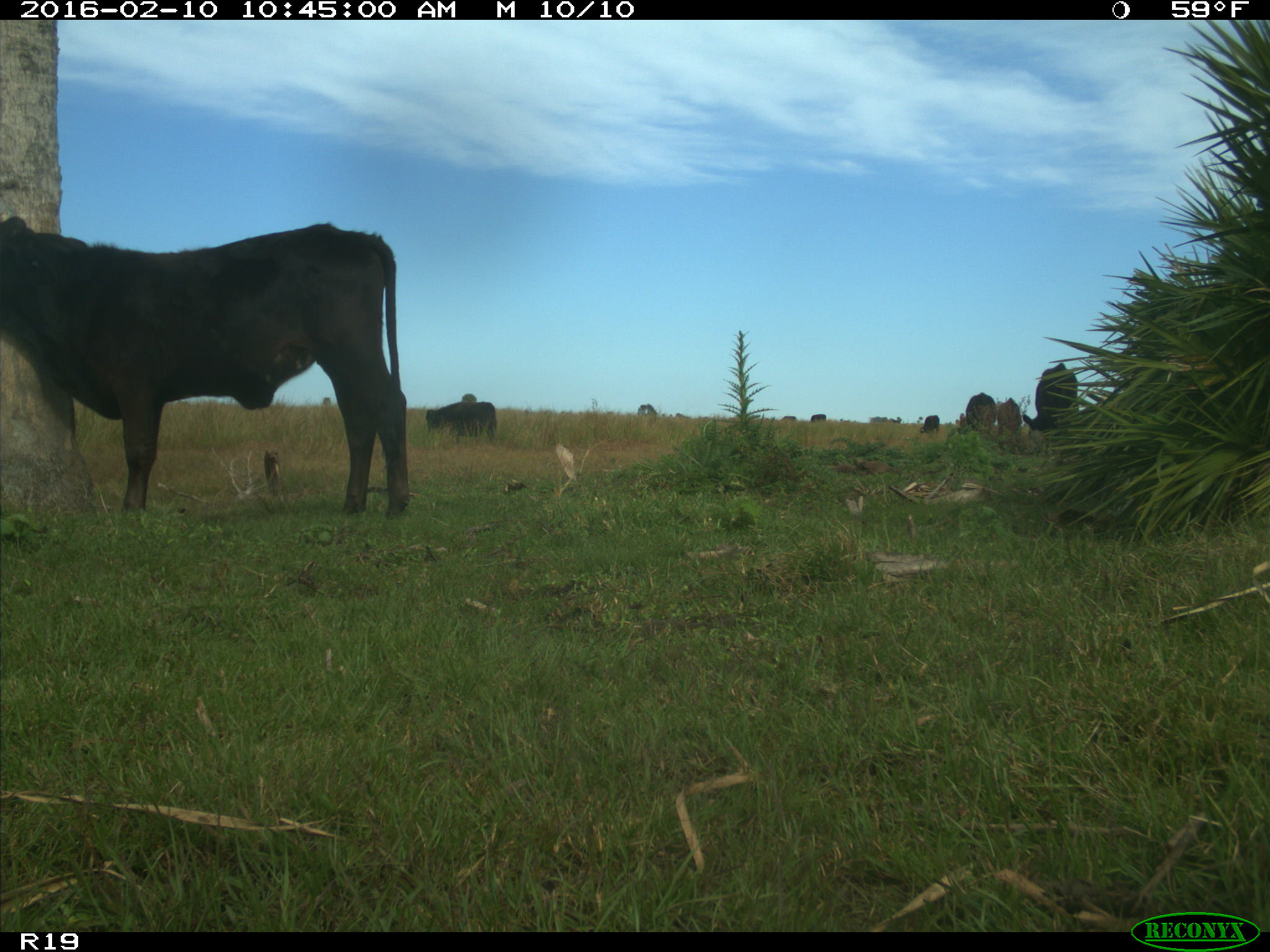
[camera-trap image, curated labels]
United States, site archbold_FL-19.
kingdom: Animalia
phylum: Chordata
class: Mammalia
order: Artiodactyla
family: Bovidae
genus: Bos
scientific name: Bos taurus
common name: domestic cow